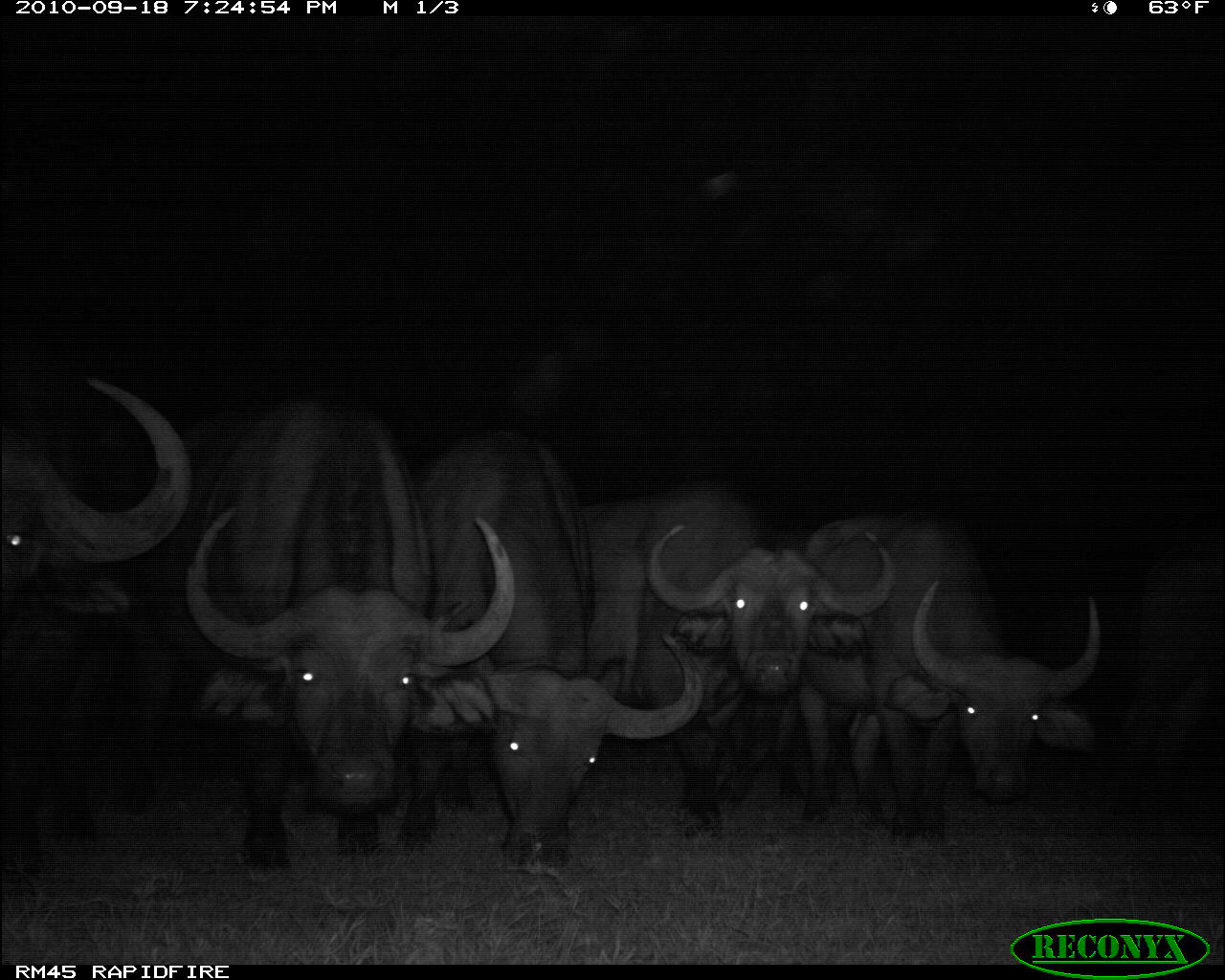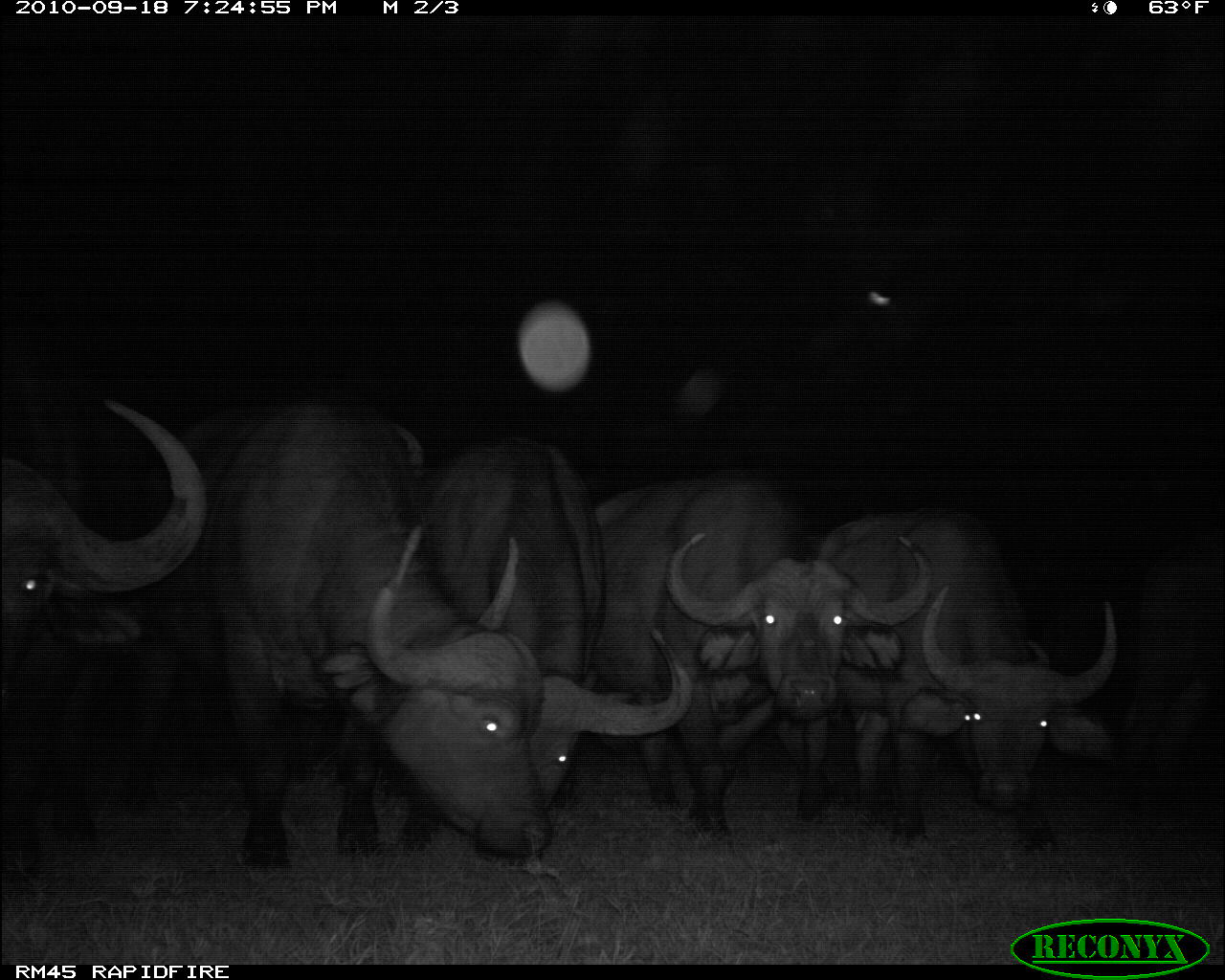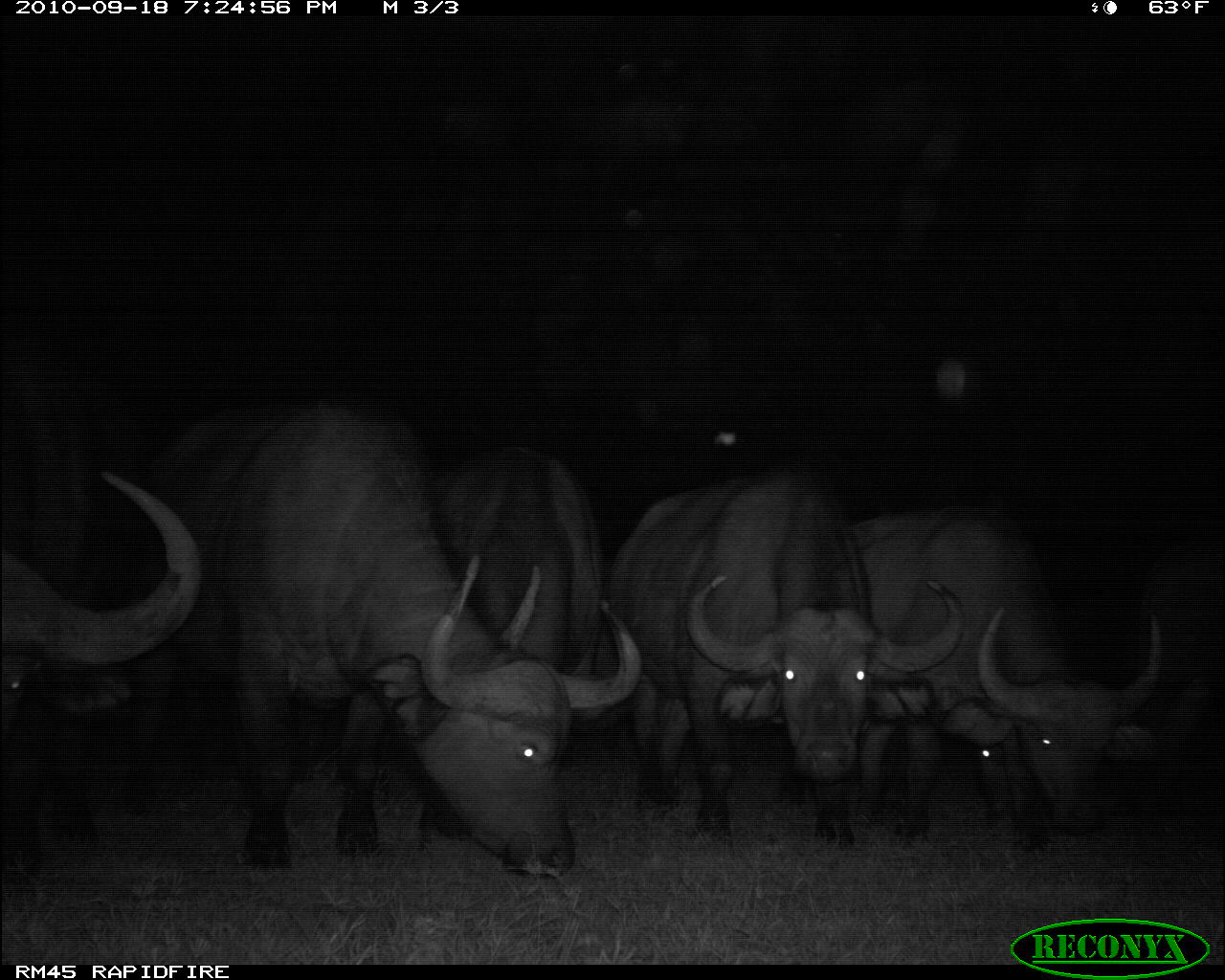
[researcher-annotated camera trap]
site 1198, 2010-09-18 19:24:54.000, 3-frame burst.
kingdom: Animalia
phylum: Chordata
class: Mammalia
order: Artiodactyla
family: Bovidae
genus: Syncerus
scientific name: Syncerus caffer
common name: african buffalo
Syncerus caffer (african buffalo), count 6.